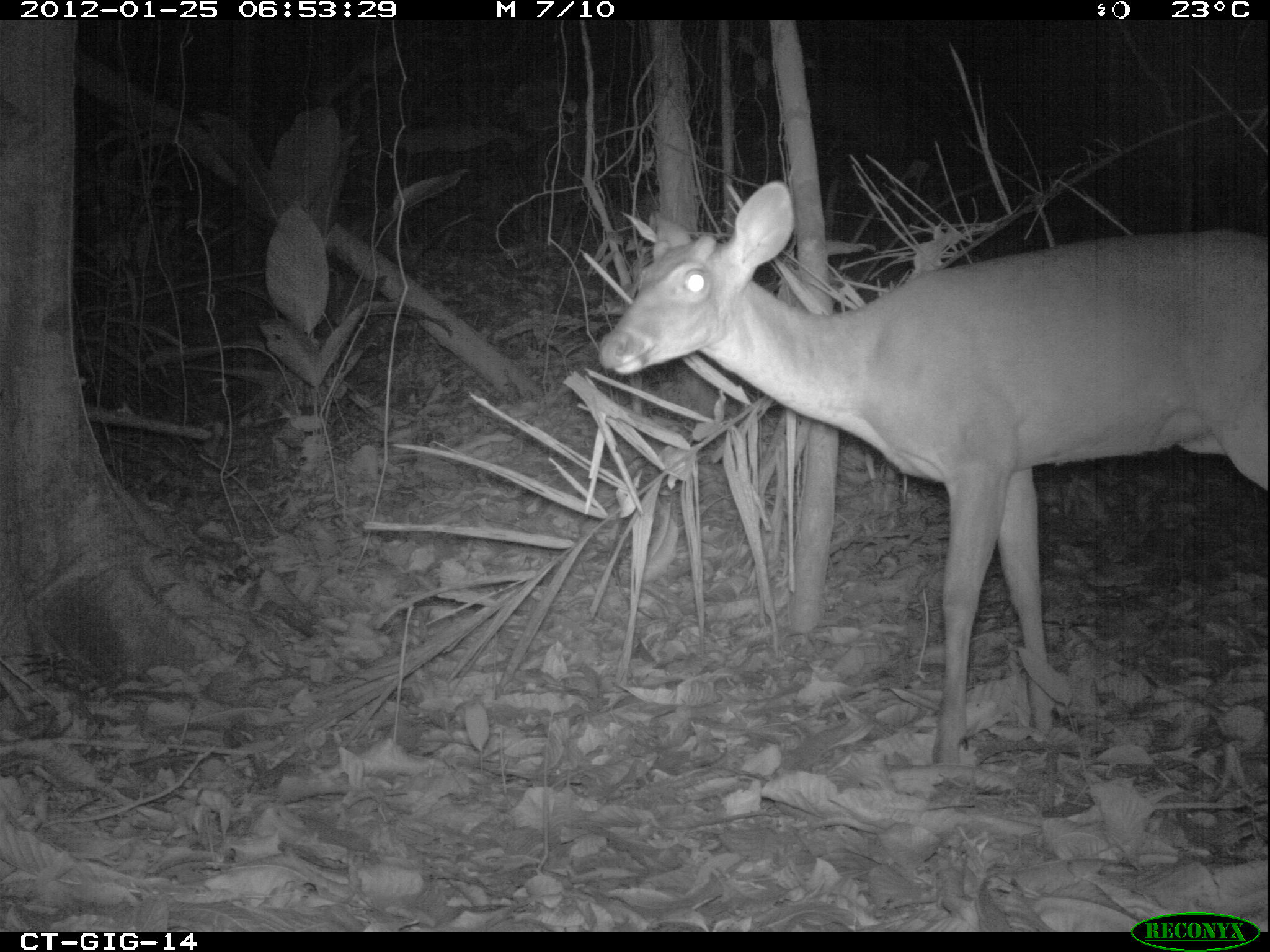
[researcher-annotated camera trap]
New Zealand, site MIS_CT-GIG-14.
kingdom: Animalia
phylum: Chordata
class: Mammalia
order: Artiodactyla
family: Cervidae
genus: Odocoileus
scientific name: Odocoileus virginianus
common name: white-tailed deer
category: white tailed deer